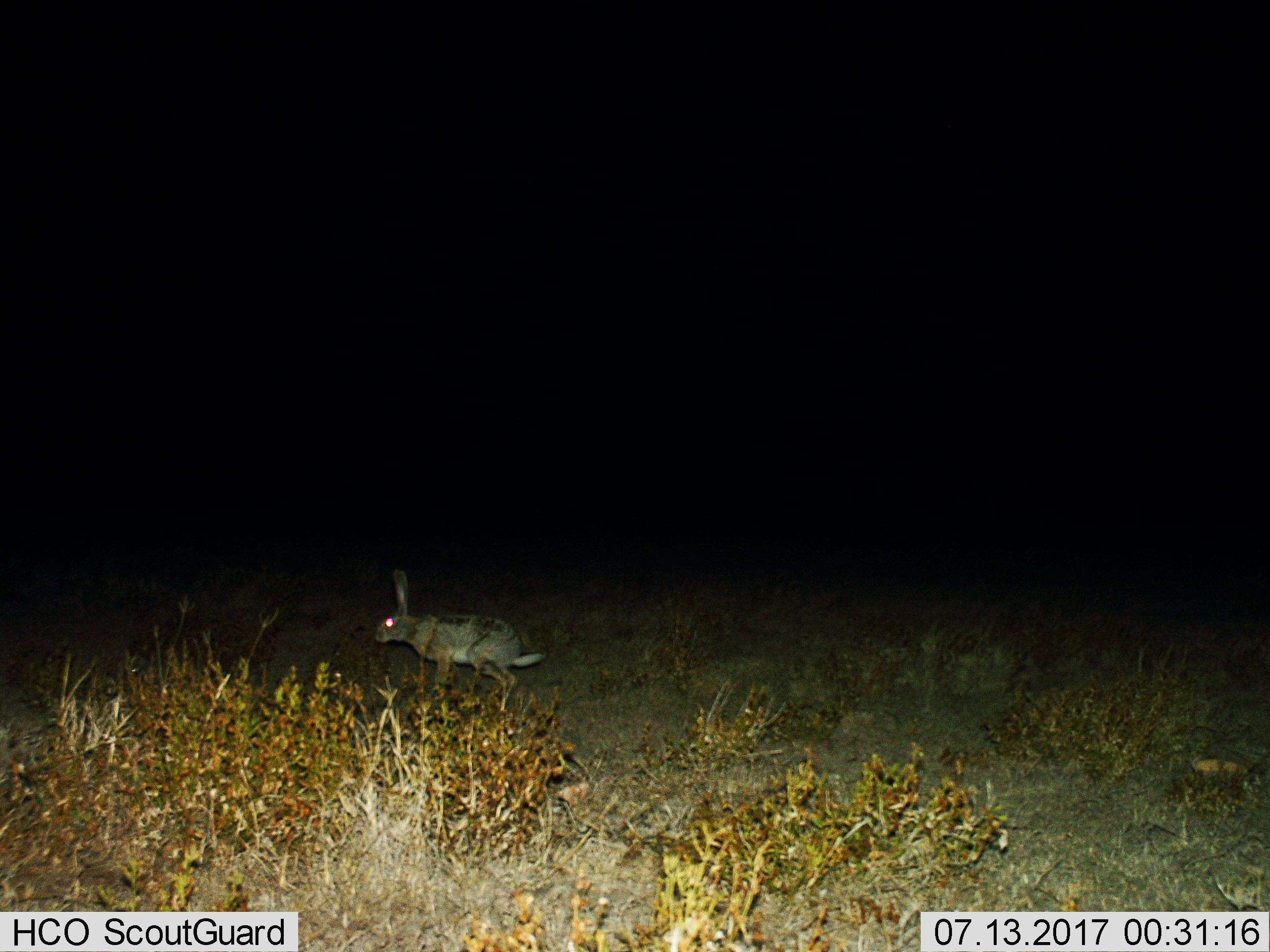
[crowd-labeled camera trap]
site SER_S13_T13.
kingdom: Animalia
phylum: Chordata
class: Mammalia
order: Lagomorpha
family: Leporidae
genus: Lepus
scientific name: Lepus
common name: hare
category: hareunknown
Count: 1.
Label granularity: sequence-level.